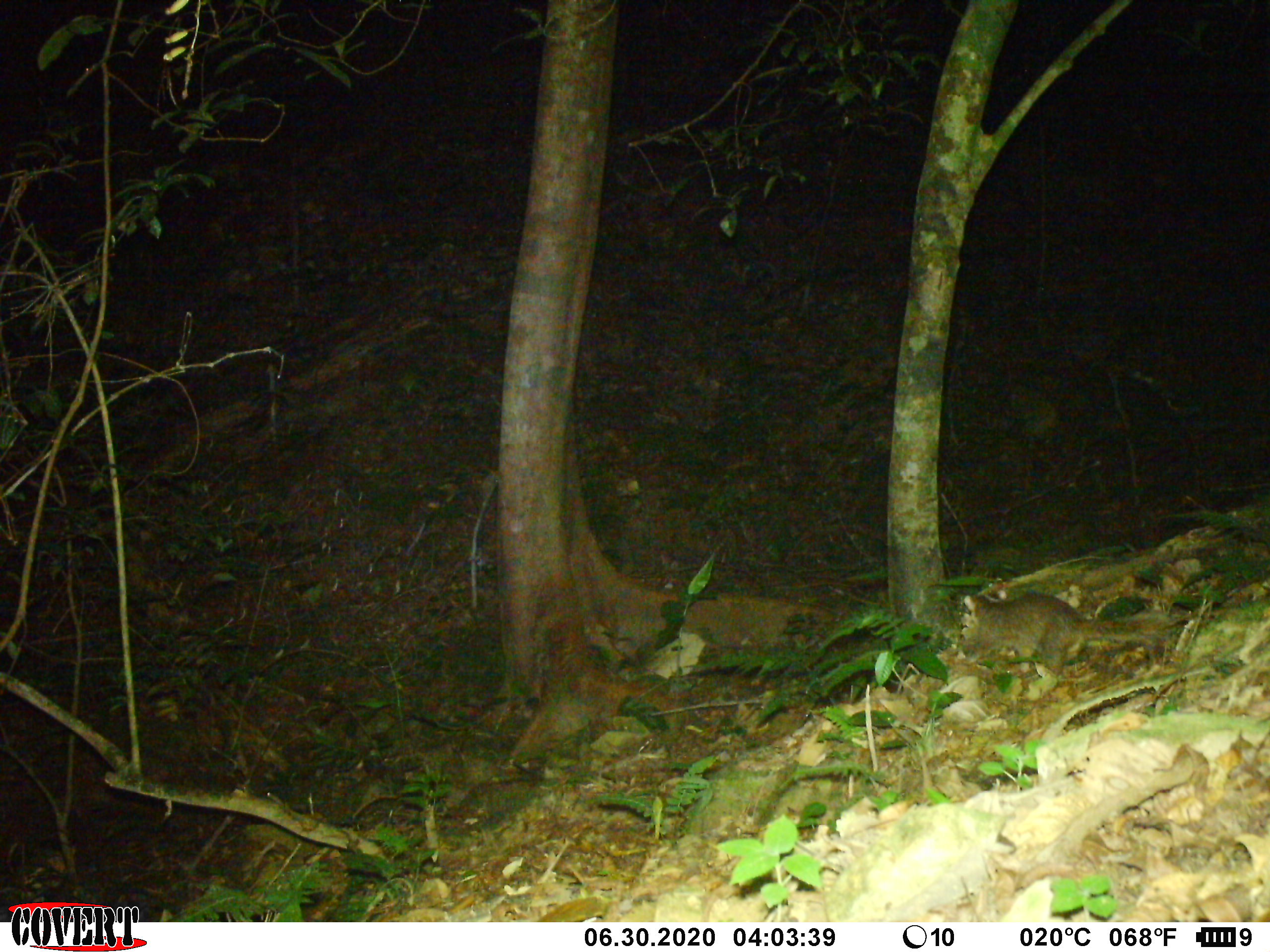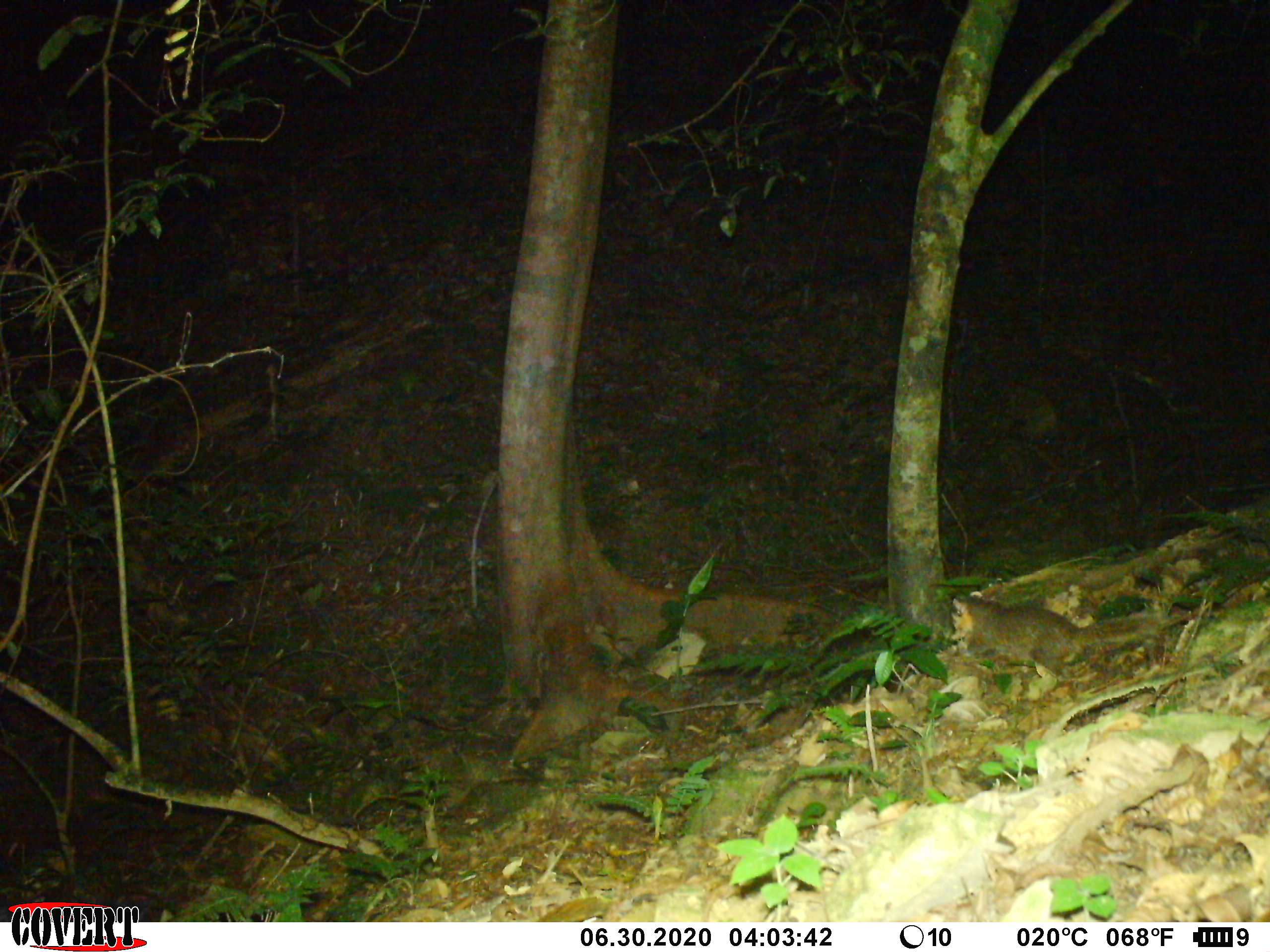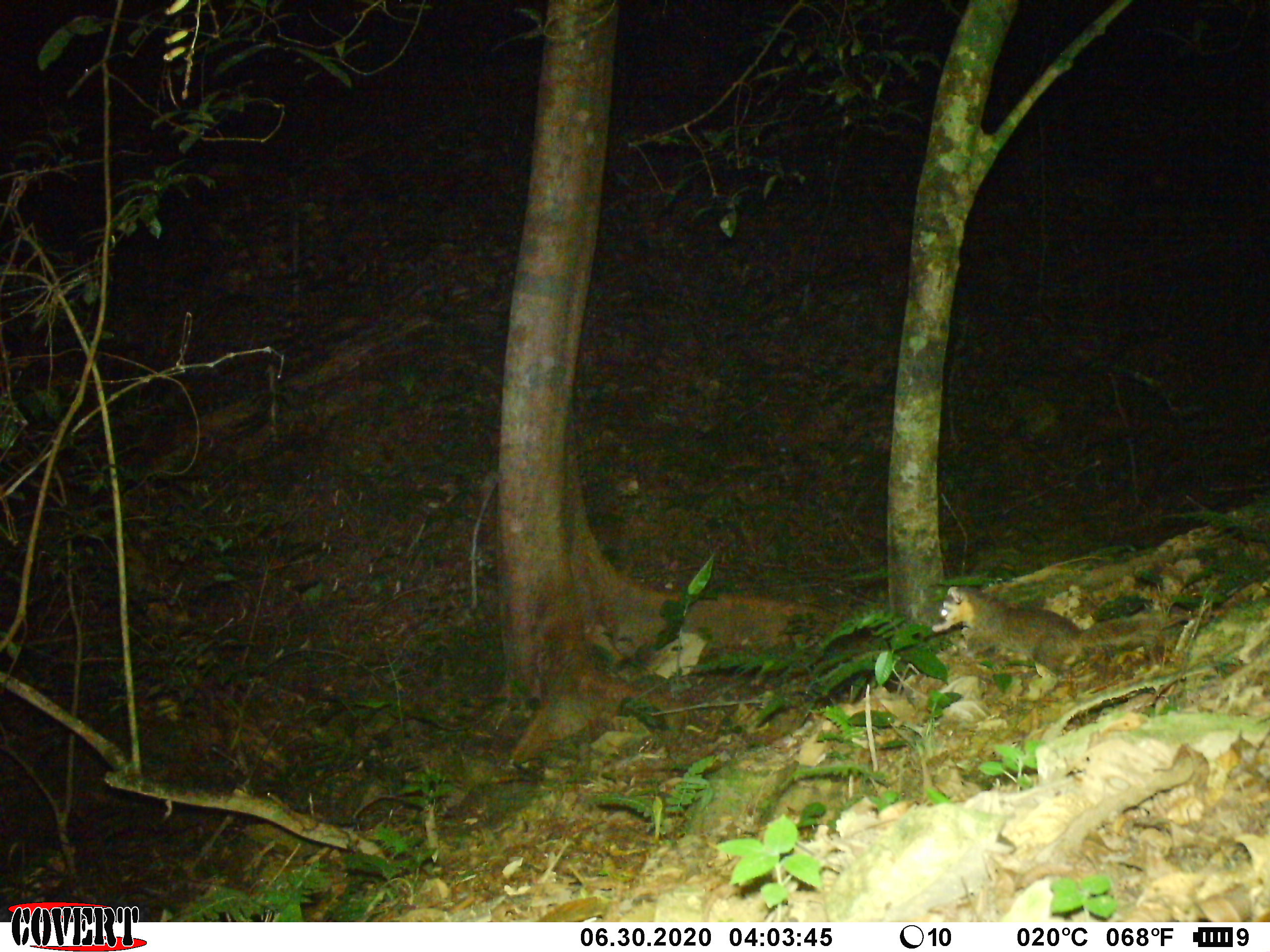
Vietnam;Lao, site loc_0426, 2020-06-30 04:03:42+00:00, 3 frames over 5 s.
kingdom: Animalia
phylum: Chordata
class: Mammalia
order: Carnivora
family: Mustelidae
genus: Melogale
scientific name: Melogale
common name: ferret badger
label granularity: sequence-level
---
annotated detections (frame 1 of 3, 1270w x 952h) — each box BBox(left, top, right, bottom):
ferret badger: BBox(956, 592, 1158, 678)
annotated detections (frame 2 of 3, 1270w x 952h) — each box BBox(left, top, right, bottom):
ferret badger: BBox(949, 589, 1166, 683)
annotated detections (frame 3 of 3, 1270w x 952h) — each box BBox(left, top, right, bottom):
ferret badger: BBox(931, 584, 1161, 683)